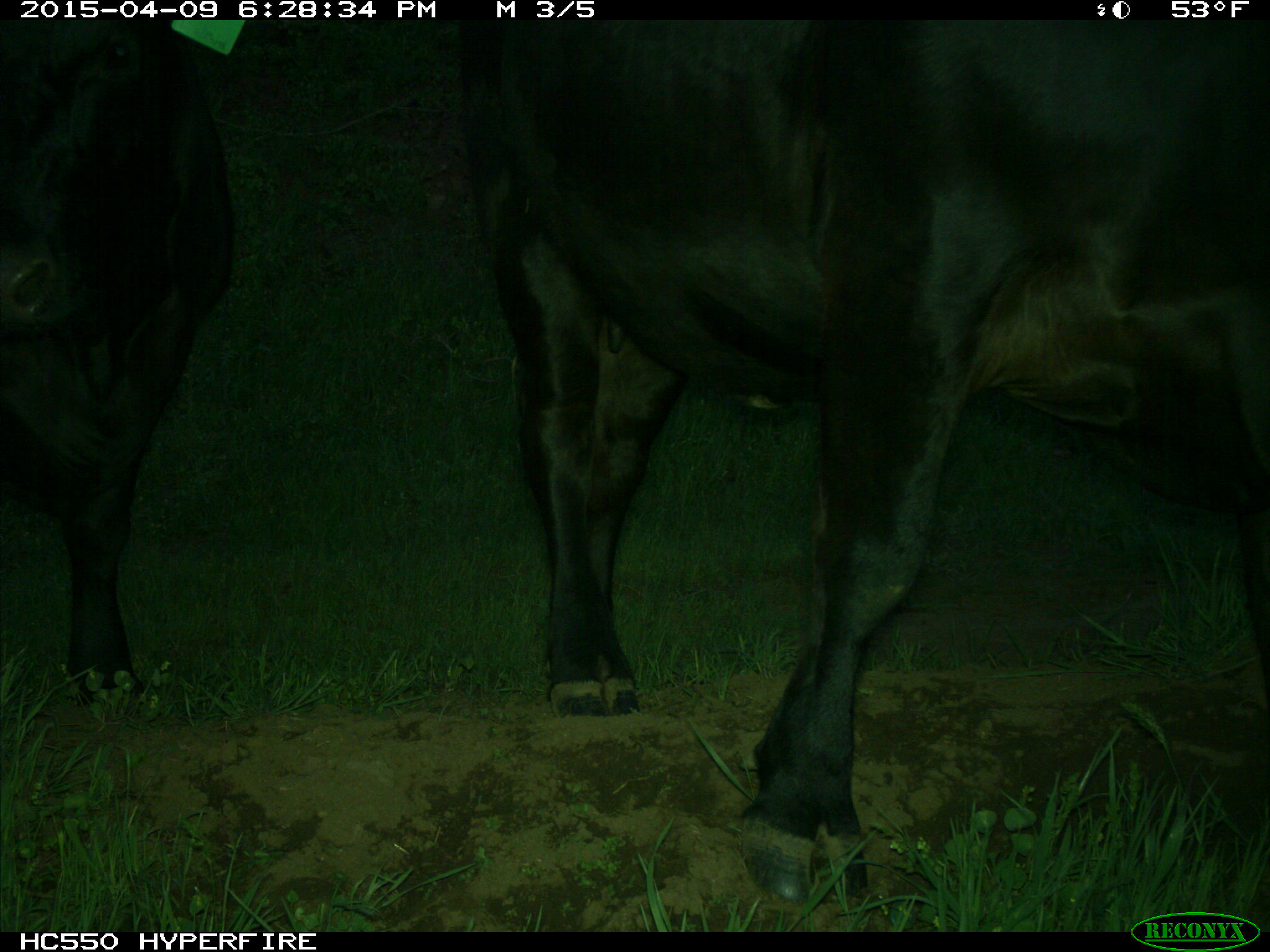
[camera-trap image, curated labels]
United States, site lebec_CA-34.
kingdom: Animalia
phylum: Chordata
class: Mammalia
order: Artiodactyla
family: Bovidae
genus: Bos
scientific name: Bos taurus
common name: domestic cow